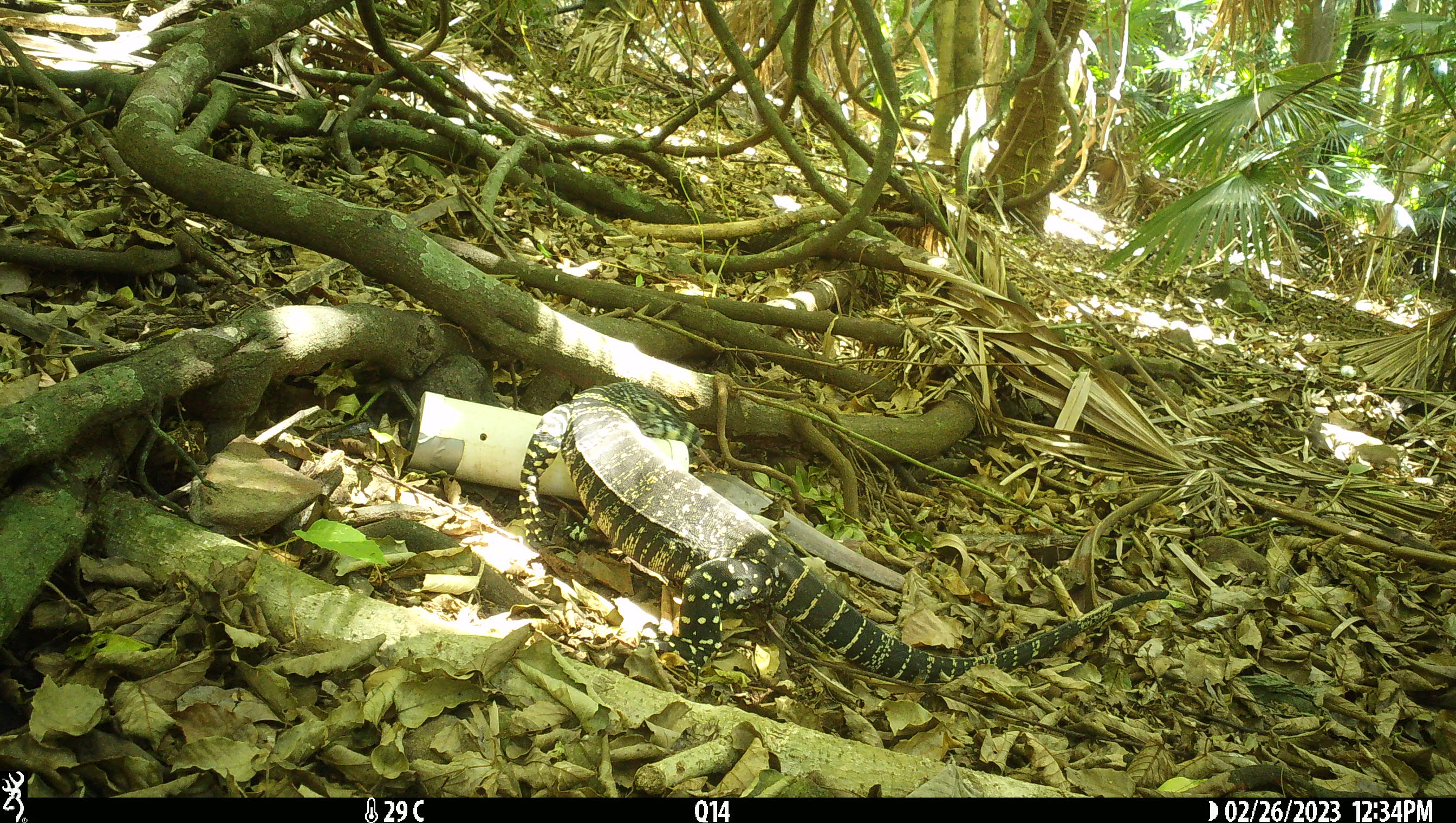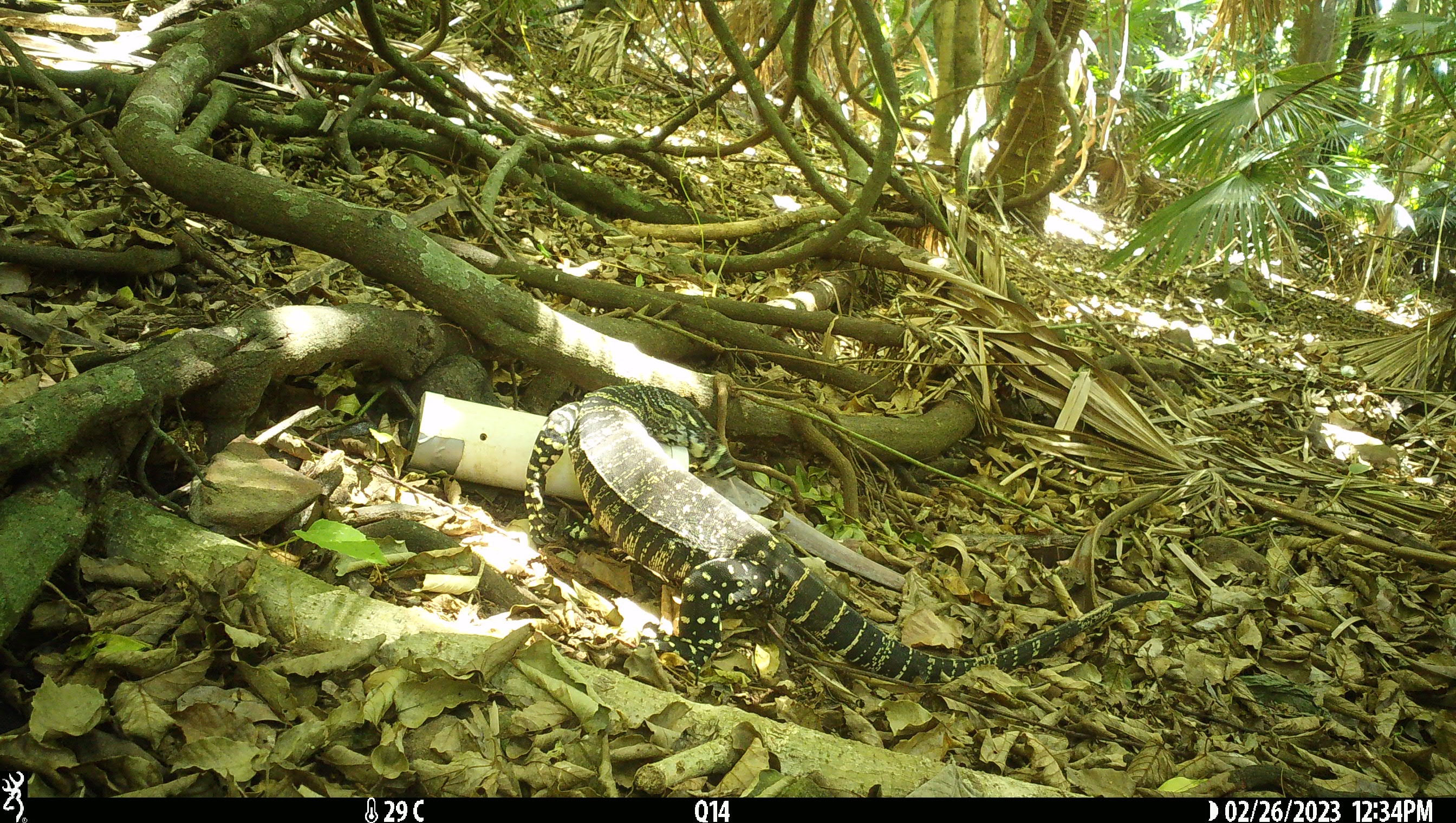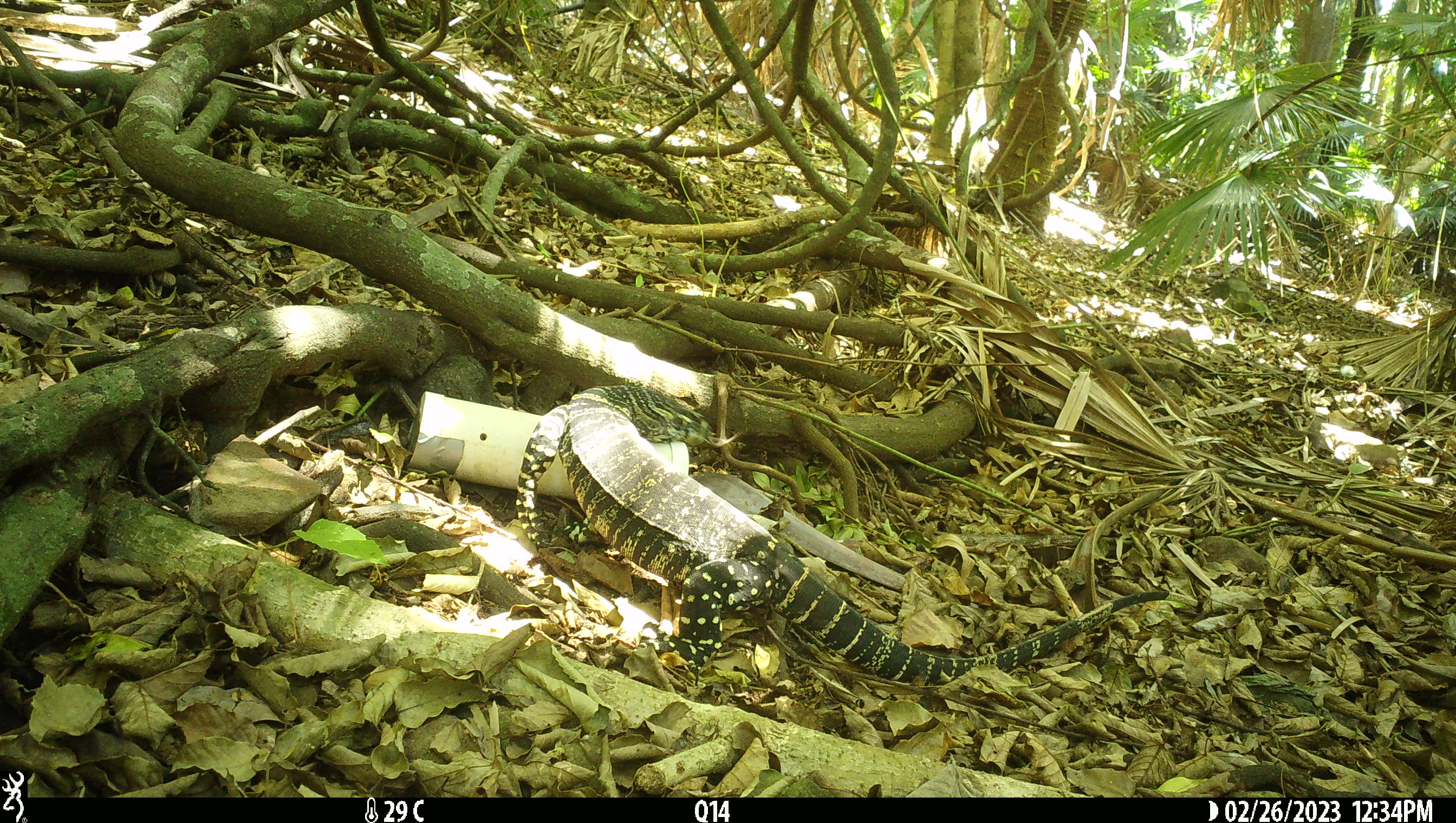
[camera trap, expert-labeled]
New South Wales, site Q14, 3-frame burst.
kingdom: Animalia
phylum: Chordata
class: Reptilia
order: Squamata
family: Varanidae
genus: Varanus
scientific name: Varanus varius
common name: lace monitor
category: goanna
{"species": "goanna (lace monitor) (Varanus varius)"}